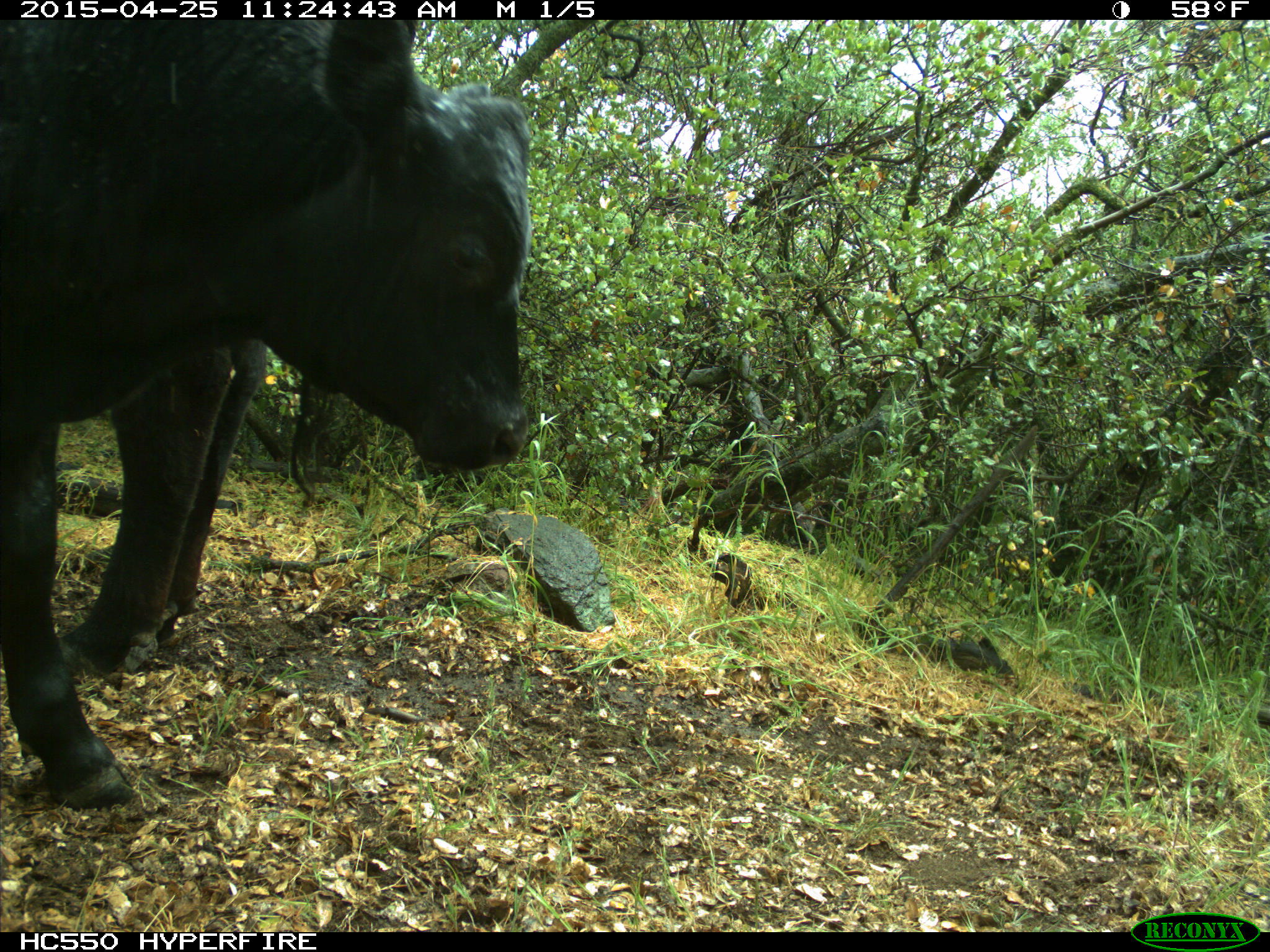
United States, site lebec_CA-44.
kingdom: Animalia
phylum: Chordata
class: Mammalia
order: Artiodactyla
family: Suidae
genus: Sus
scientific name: Sus scrofa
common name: wild boar